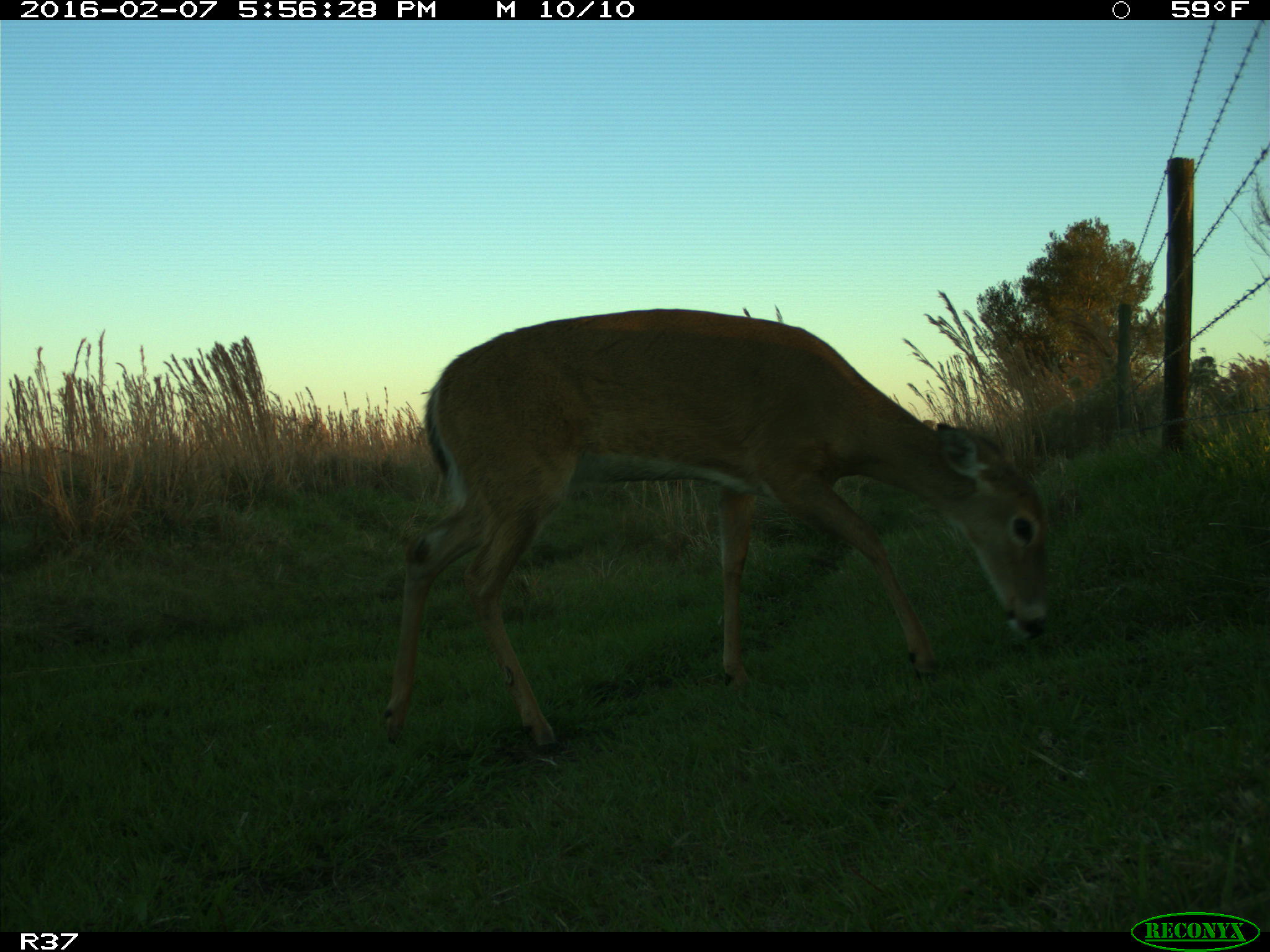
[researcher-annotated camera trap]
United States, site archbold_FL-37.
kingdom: Animalia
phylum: Chordata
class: Mammalia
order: Artiodactyla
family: Cervidae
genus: Odocoileus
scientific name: Odocoileus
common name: deer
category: unidentified deer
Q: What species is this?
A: Unidentified deer (deer) (Odocoileus).